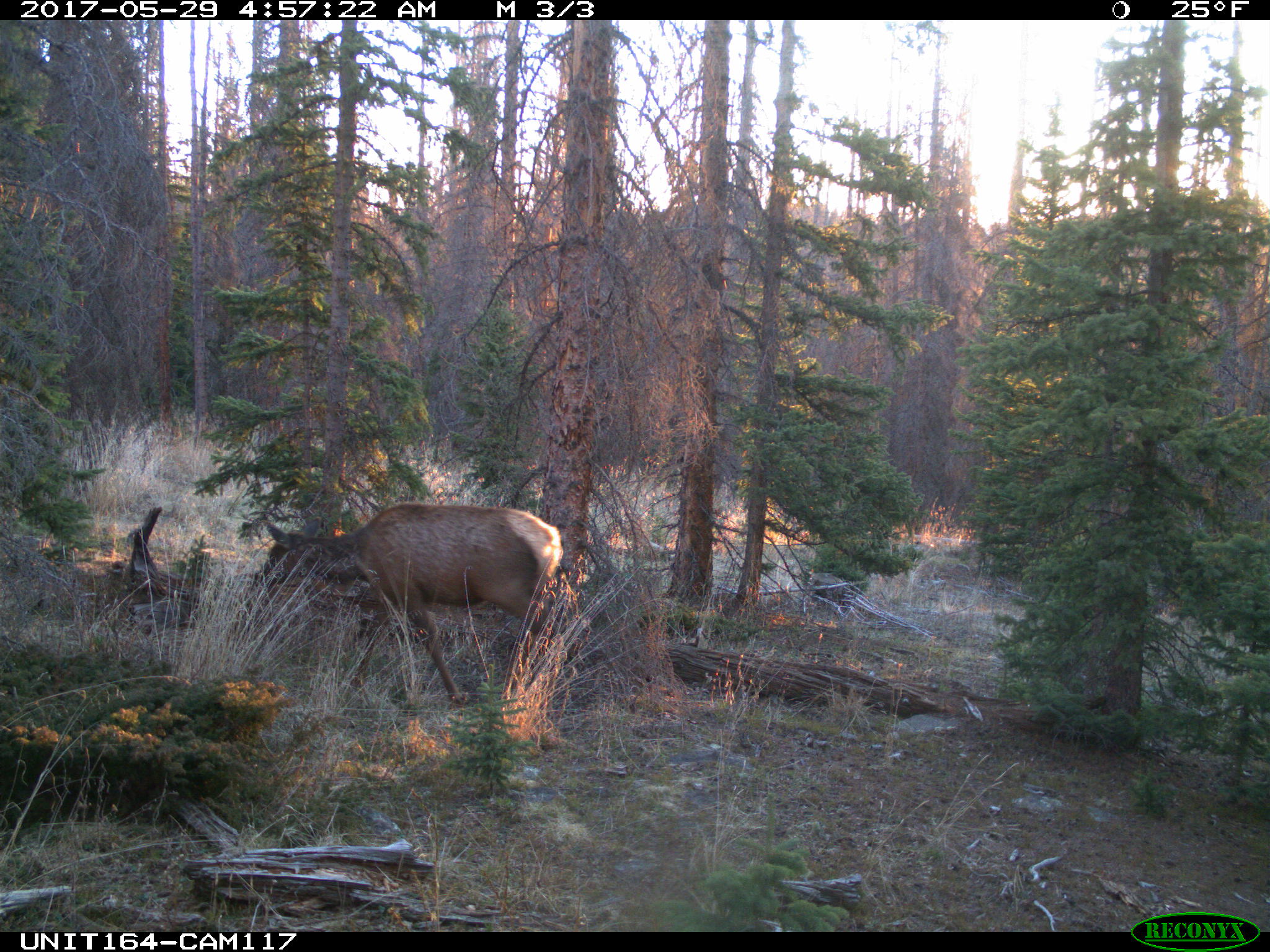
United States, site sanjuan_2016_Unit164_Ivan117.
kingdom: Animalia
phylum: Chordata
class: Mammalia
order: Artiodactyla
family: Cervidae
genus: Cervus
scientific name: Cervus elaphus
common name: red deer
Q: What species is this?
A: Cervus elaphus (red deer).